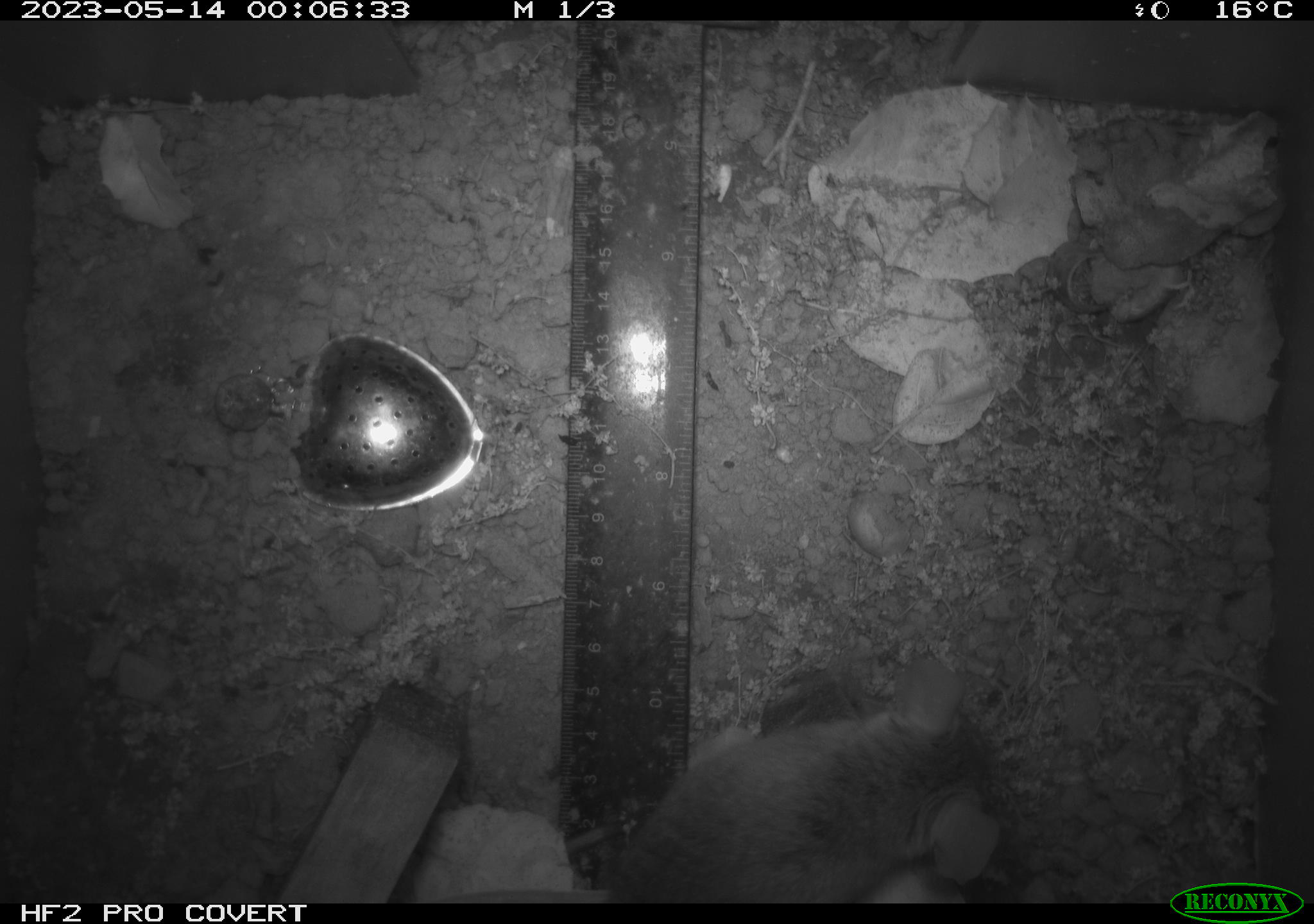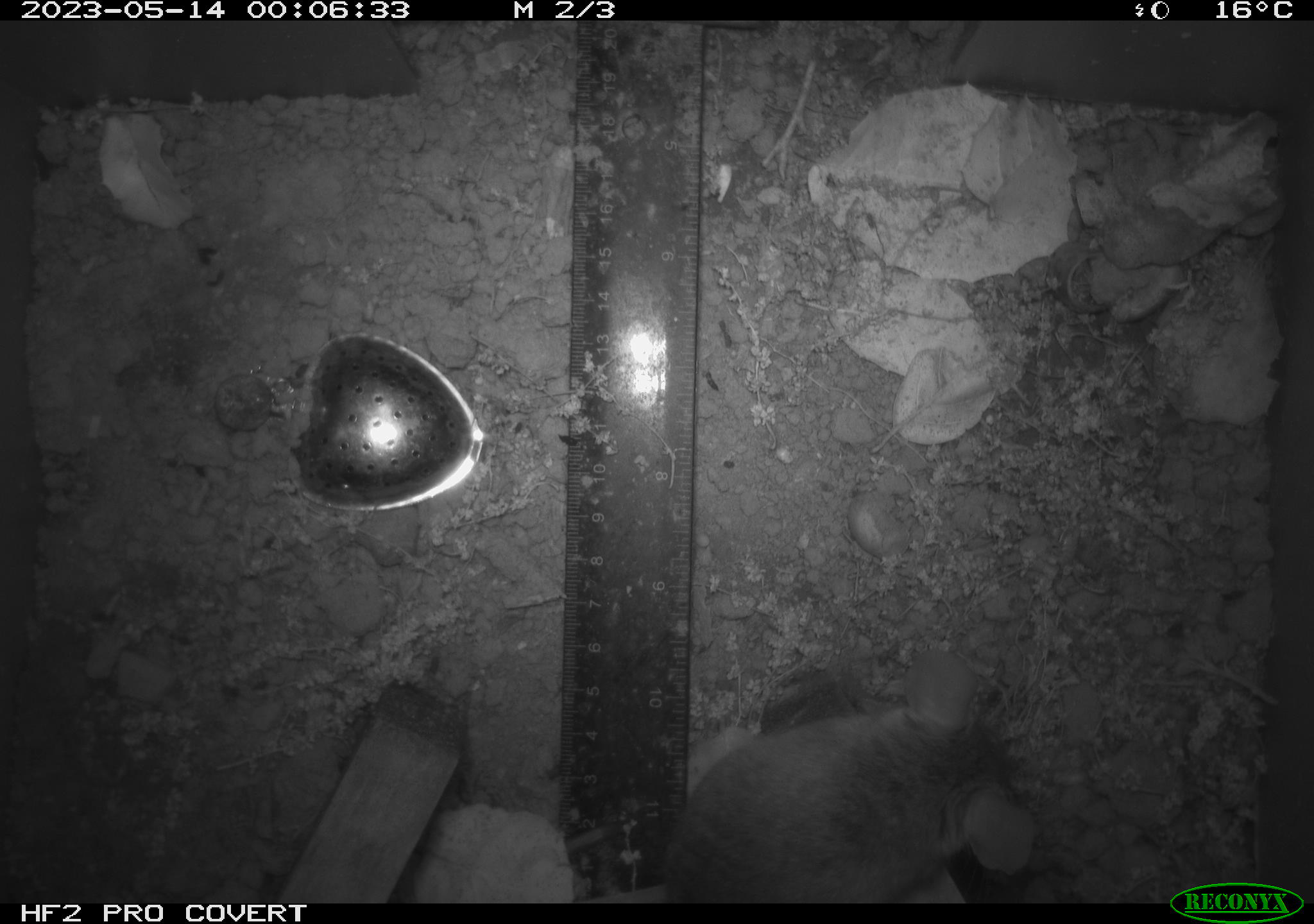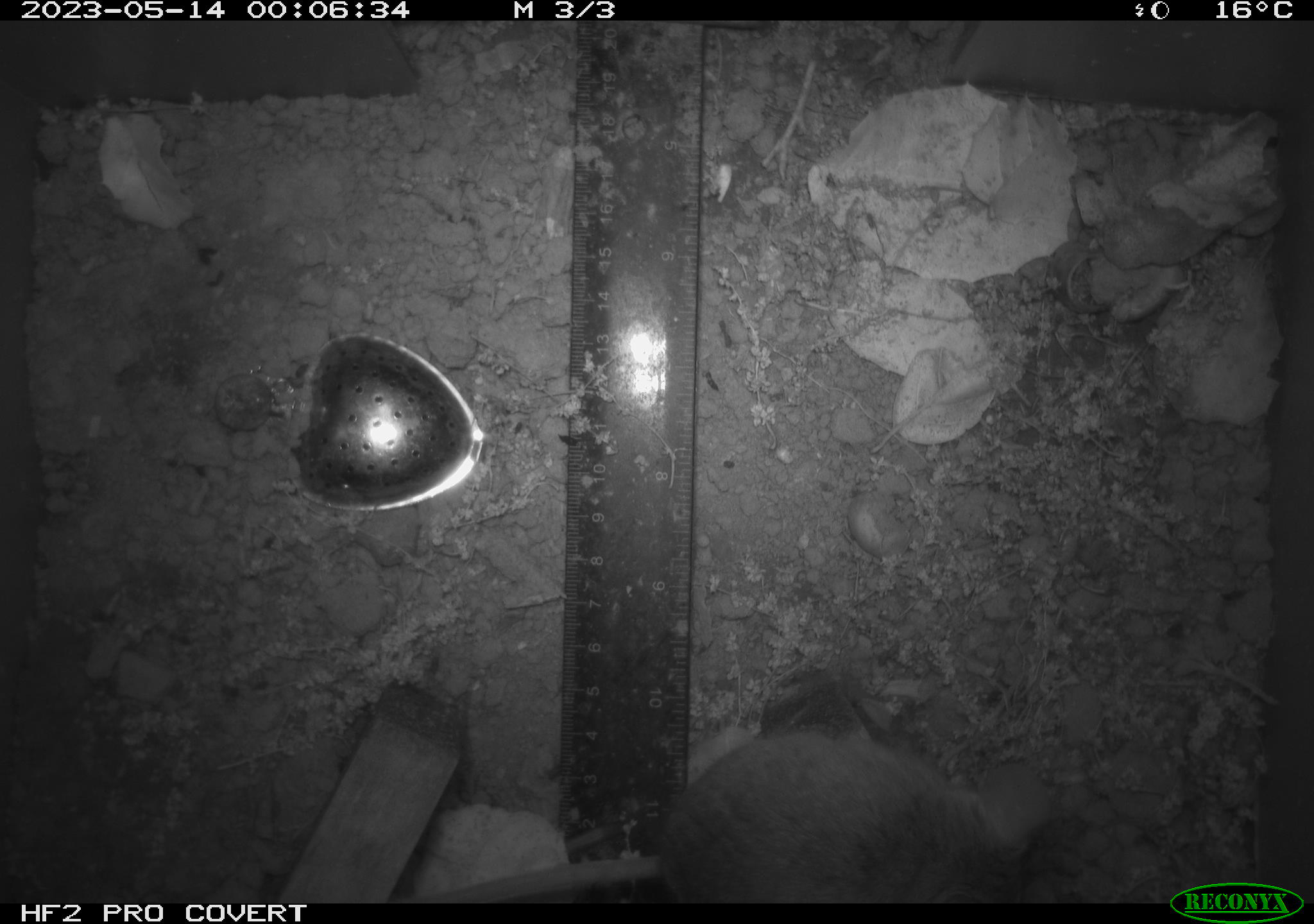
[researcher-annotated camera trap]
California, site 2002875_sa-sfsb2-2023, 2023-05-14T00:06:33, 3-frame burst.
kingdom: Animalia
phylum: Chordata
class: Mammalia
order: Rodentia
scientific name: Rodentia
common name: mouse species